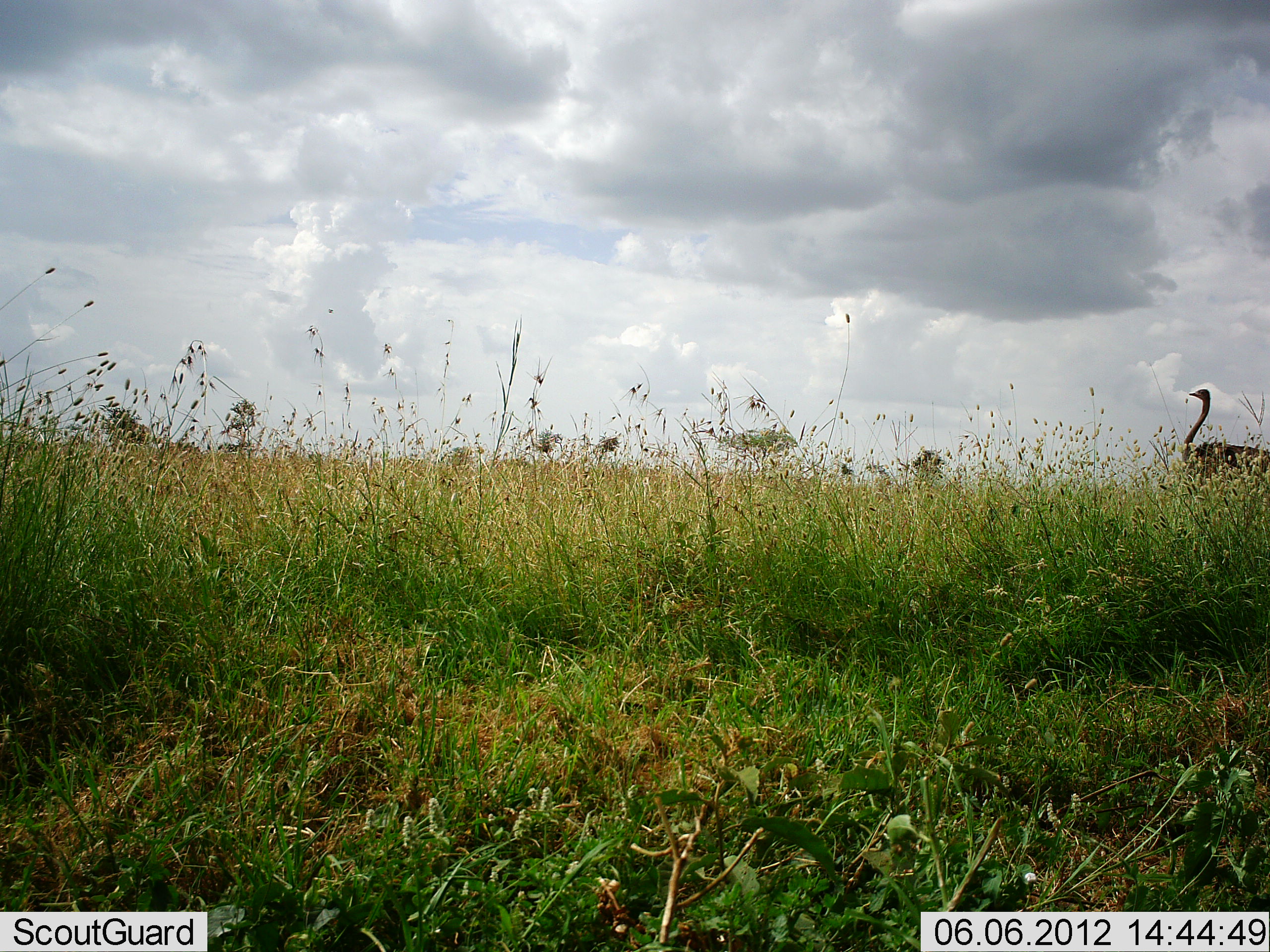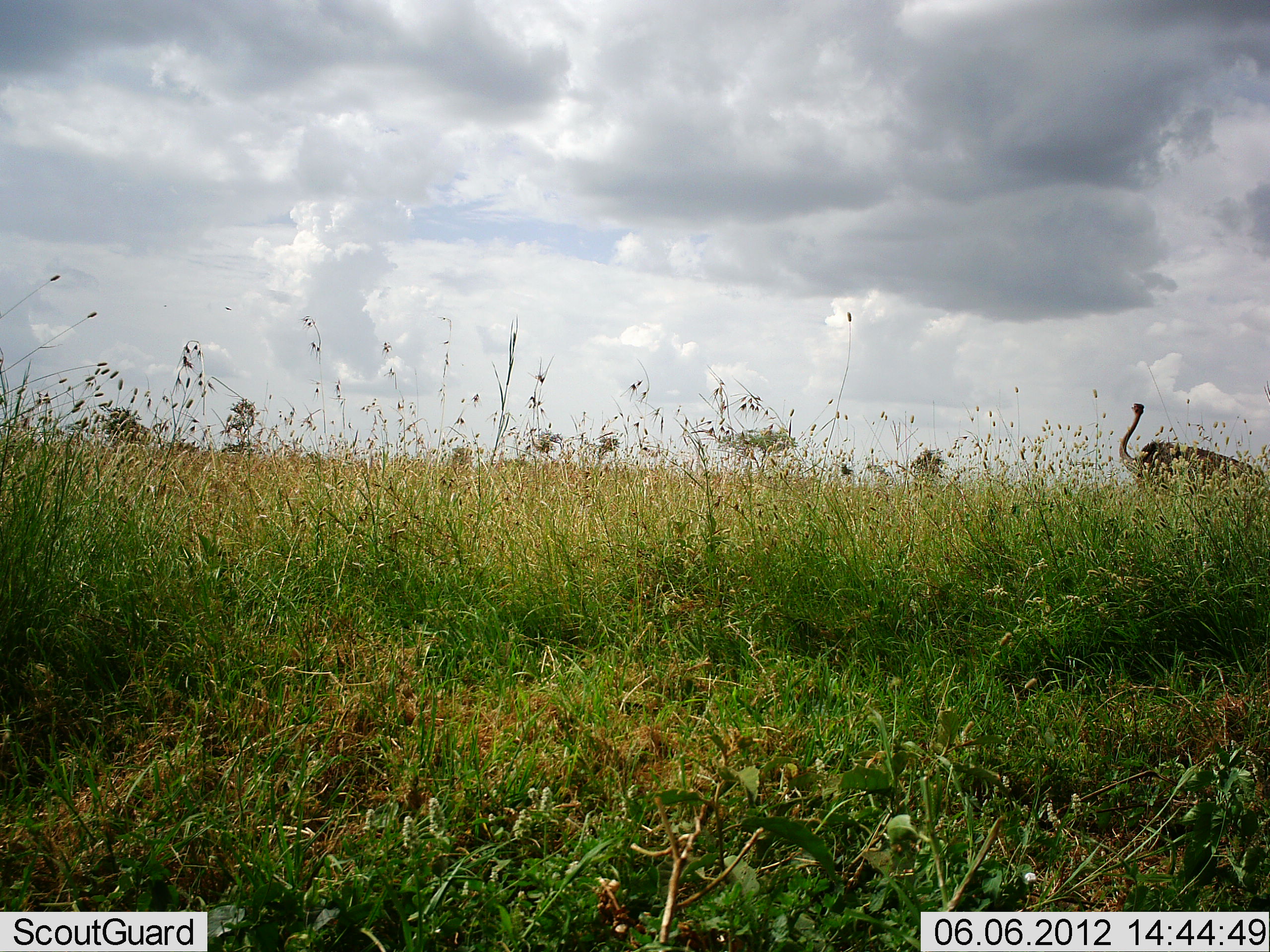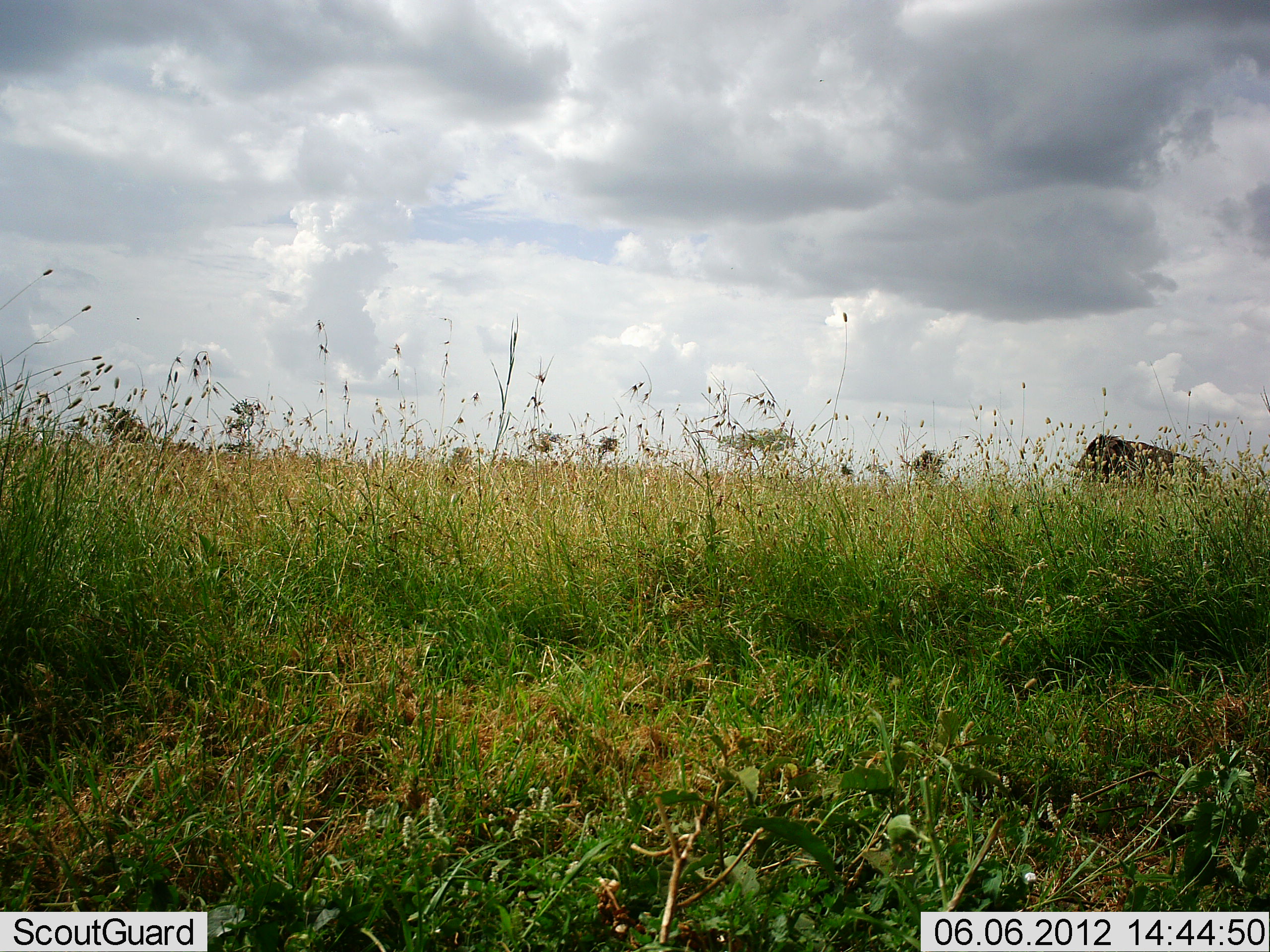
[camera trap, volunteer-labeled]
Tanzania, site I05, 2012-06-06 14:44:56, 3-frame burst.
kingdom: Animalia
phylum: Chordata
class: Aves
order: Struthioniformes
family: Struthionidae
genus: Struthio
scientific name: Struthio camelus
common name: ostrich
Ostrich (Struthio camelus), count 1. Behavior (volunteer vote fractions): standing 0%, resting 0%, moving 90%, interacting 0%. Young present (vote fraction): 0%. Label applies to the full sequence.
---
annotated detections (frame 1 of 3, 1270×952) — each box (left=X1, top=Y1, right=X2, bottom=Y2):
animal: (left=1181, top=389, right=1270, bottom=489)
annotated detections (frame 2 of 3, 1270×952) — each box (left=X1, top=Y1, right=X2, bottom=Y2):
animal: (left=1119, top=404, right=1270, bottom=501)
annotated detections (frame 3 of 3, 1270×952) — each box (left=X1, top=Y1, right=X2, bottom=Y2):
animal: (left=1076, top=433, right=1207, bottom=485)